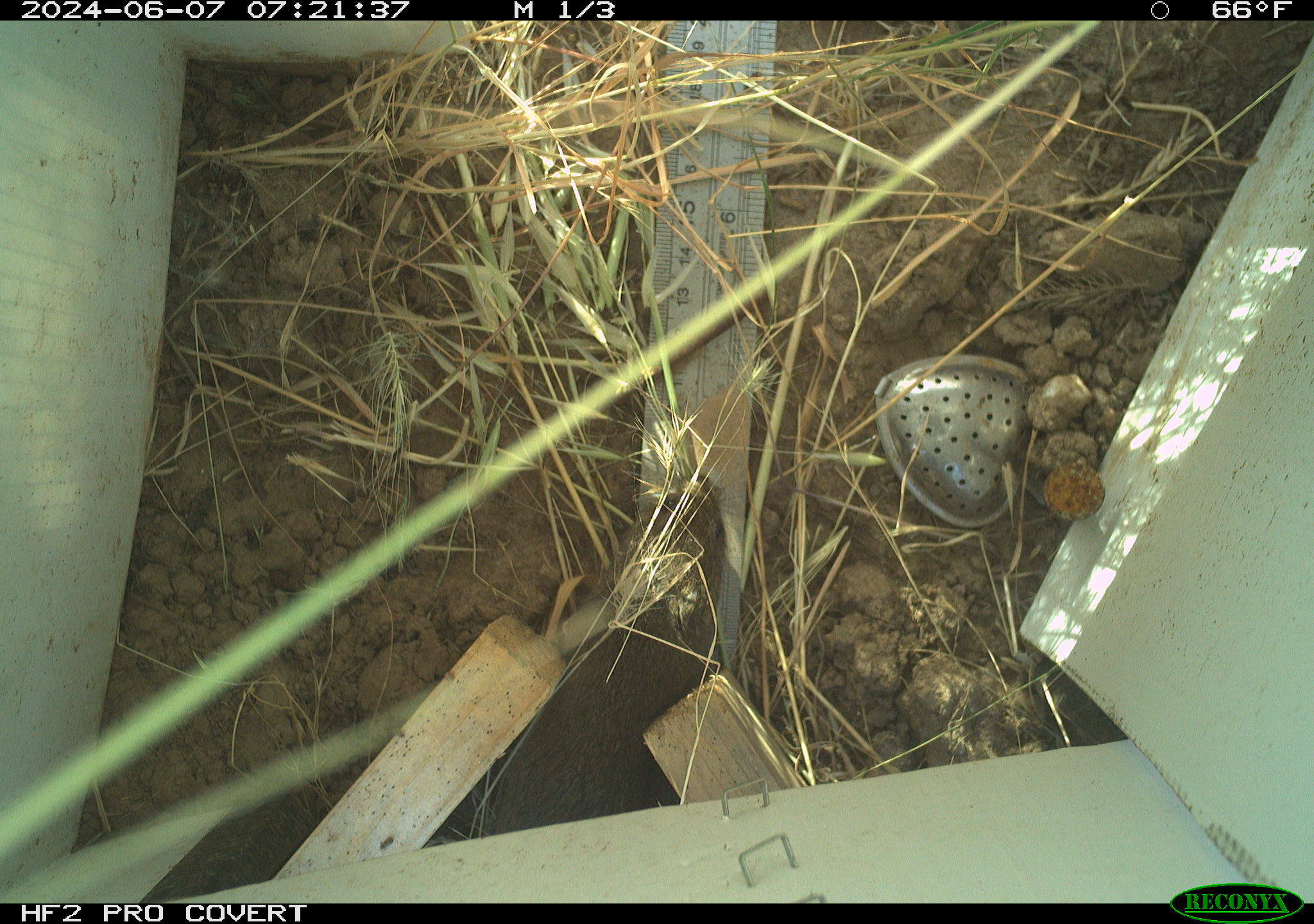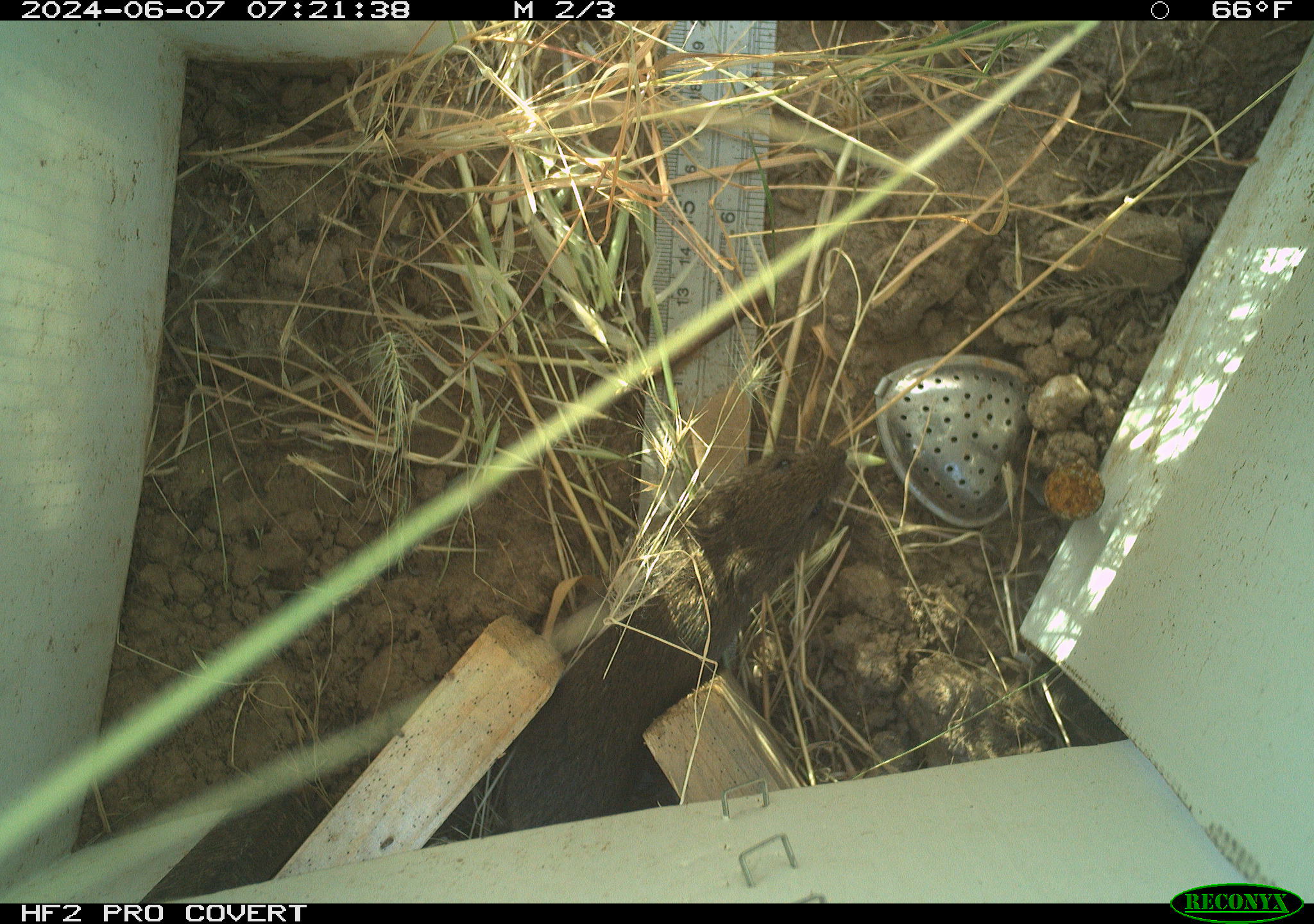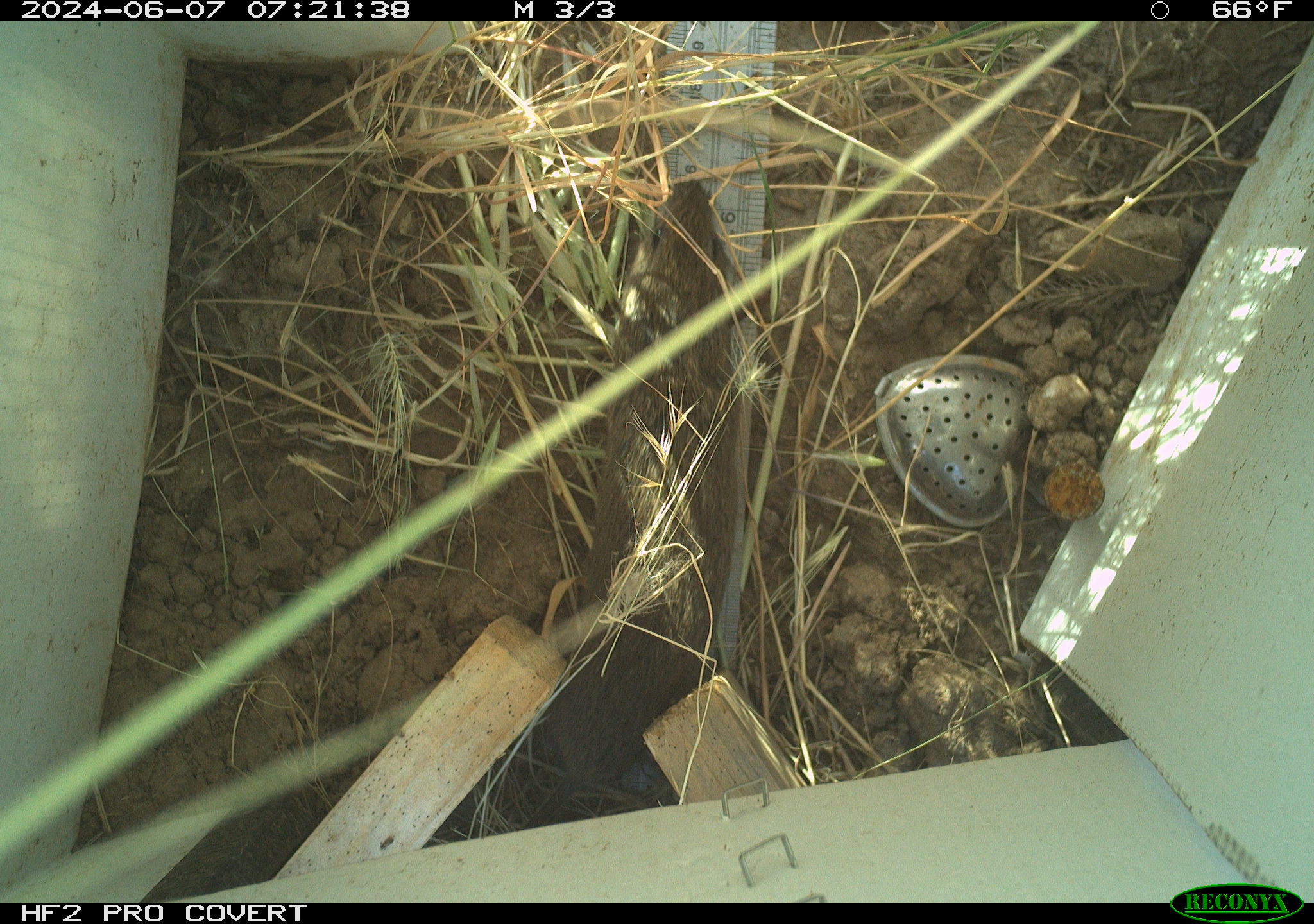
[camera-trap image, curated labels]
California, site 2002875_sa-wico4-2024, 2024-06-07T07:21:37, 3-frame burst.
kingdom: Animalia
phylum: Chordata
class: Mammalia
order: Rodentia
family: Cricetidae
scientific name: Arvicolinae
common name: voles, lemmings, and muskrats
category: arvicolinae subfamily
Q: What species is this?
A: Arvicolinae subfamily (voles, lemmings, and muskrats) (Arvicolinae).